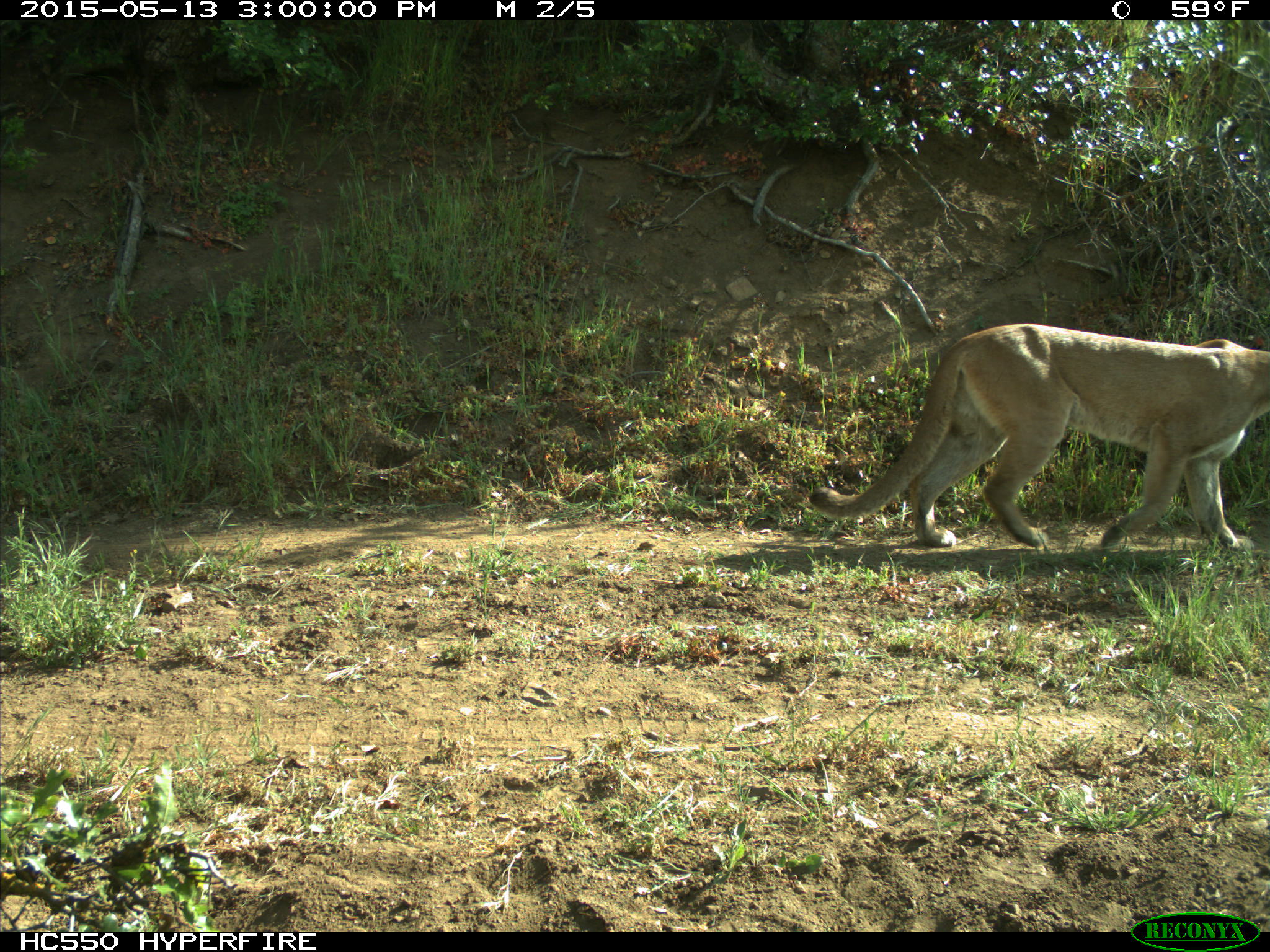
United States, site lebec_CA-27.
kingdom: Animalia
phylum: Chordata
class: Mammalia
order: Carnivora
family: Felidae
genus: Puma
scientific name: Puma concolor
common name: mountain lion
Puma concolor (mountain lion).